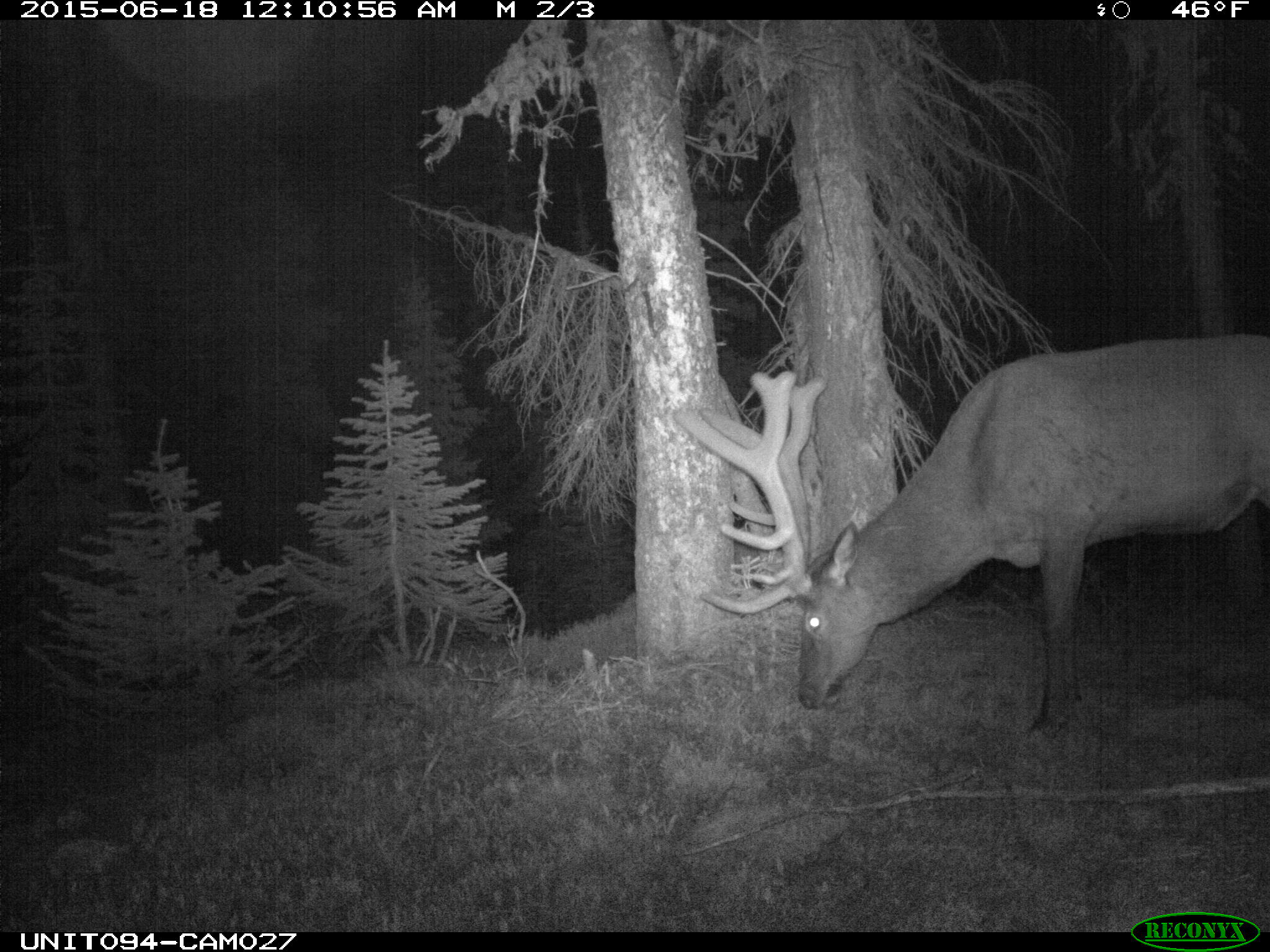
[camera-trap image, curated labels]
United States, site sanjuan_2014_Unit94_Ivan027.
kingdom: Animalia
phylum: Chordata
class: Mammalia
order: Artiodactyla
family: Cervidae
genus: Cervus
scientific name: Cervus elaphus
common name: red deer